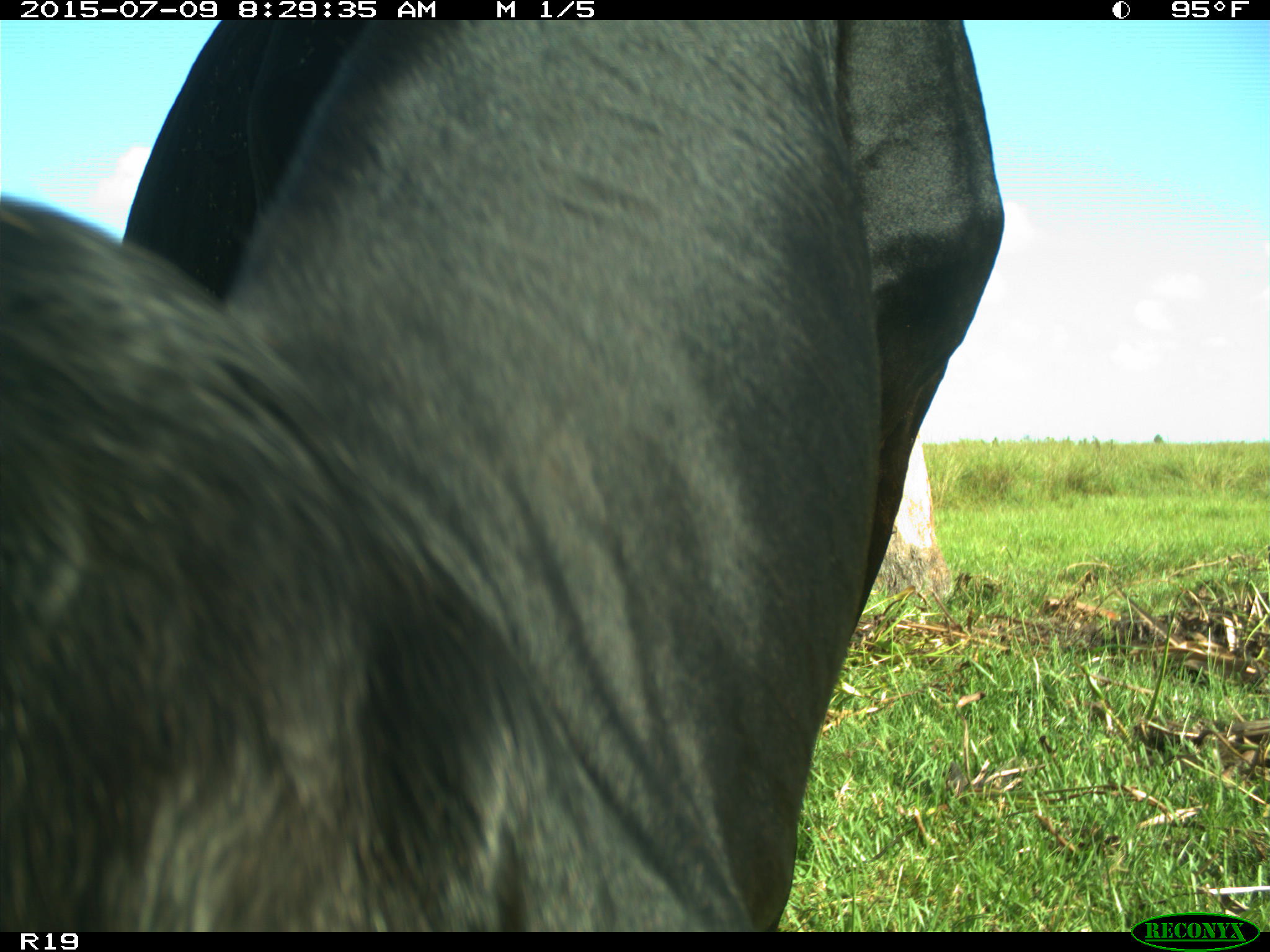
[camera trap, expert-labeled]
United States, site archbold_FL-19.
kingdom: Animalia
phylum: Chordata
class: Mammalia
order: Artiodactyla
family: Bovidae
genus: Bos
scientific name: Bos taurus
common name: domestic cow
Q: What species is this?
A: Bos taurus (domestic cow).